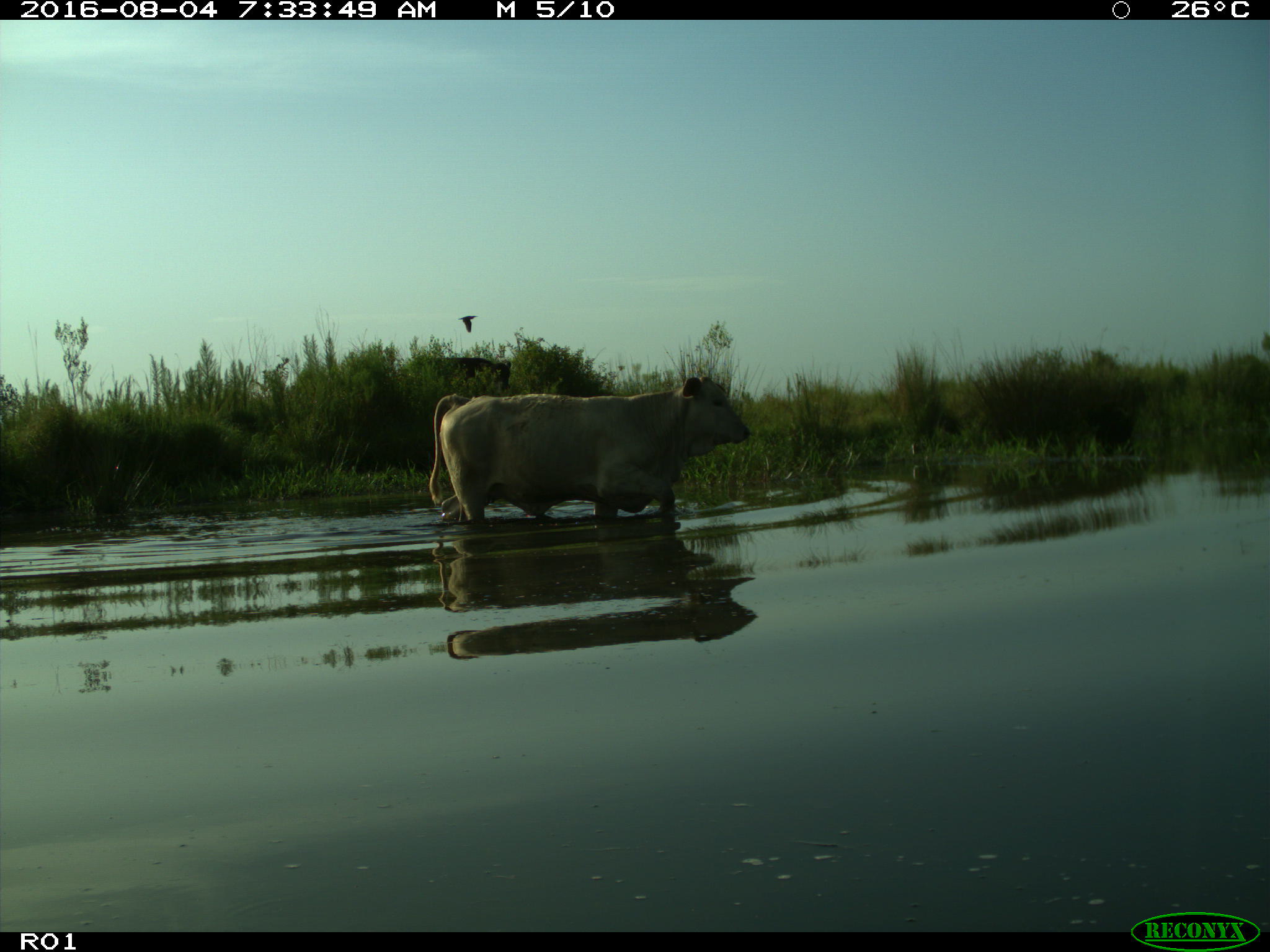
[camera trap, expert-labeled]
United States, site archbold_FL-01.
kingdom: Animalia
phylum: Chordata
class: Mammalia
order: Artiodactyla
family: Bovidae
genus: Bos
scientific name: Bos taurus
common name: domestic cow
Bos taurus (domestic cow).